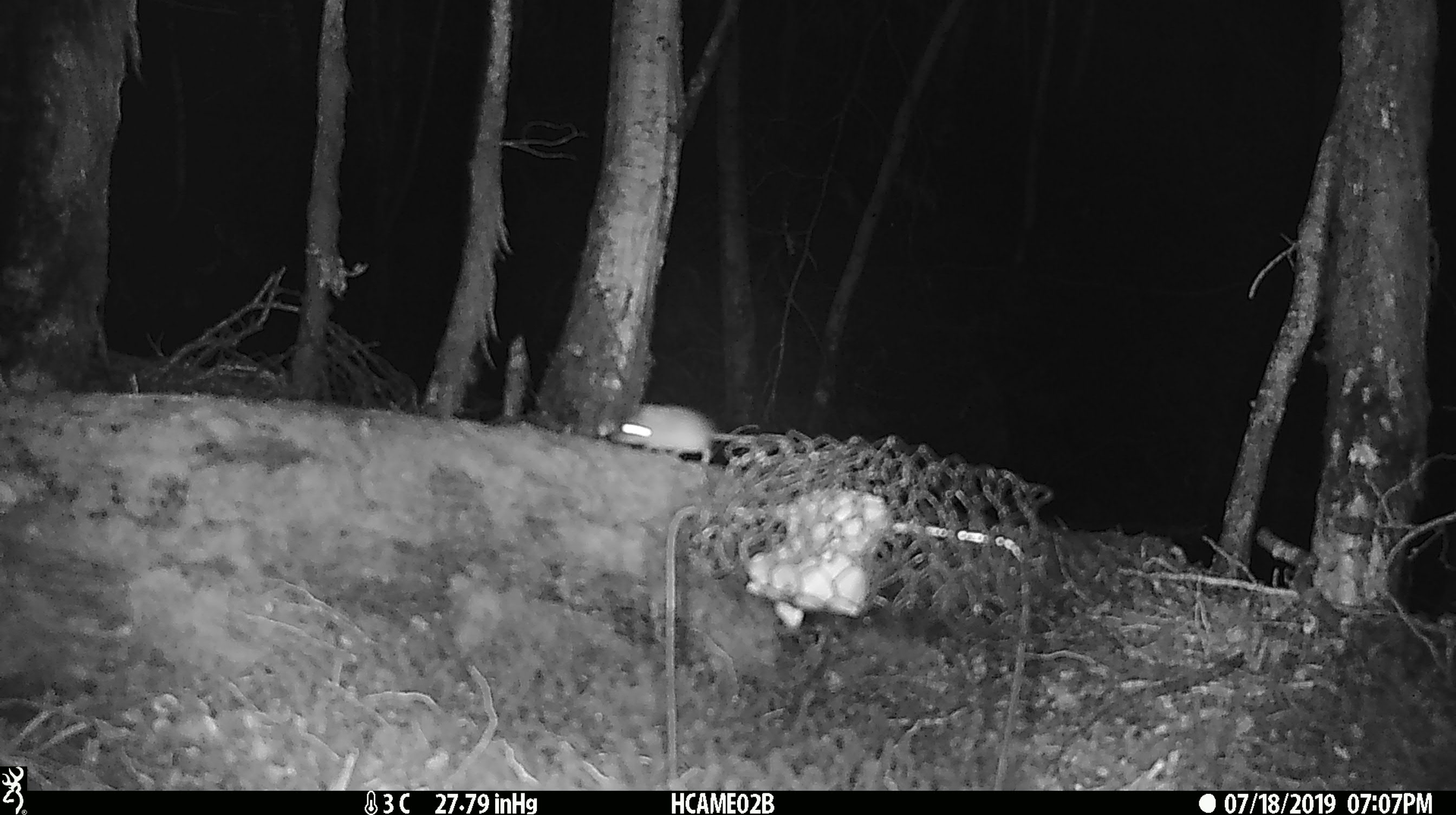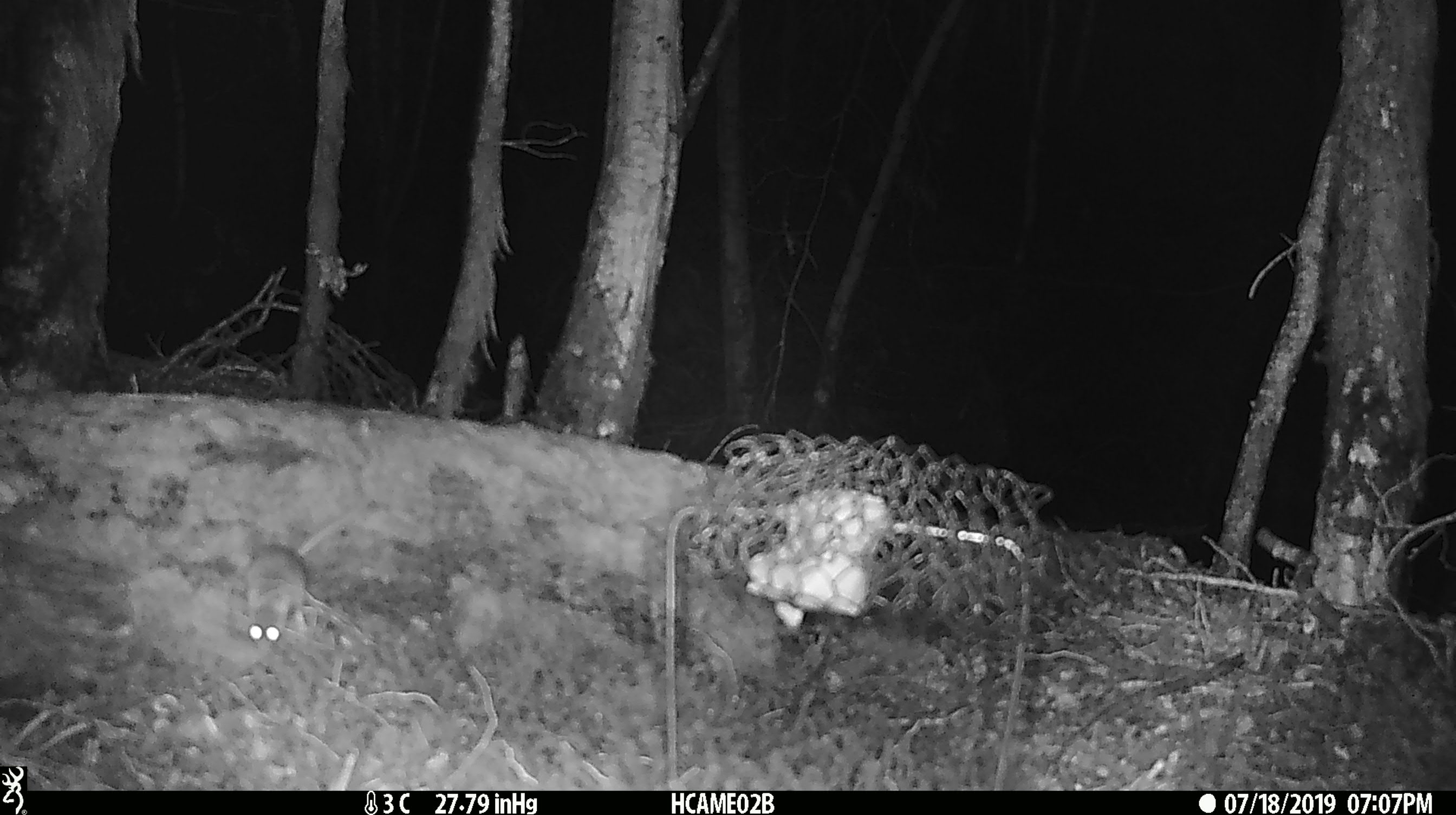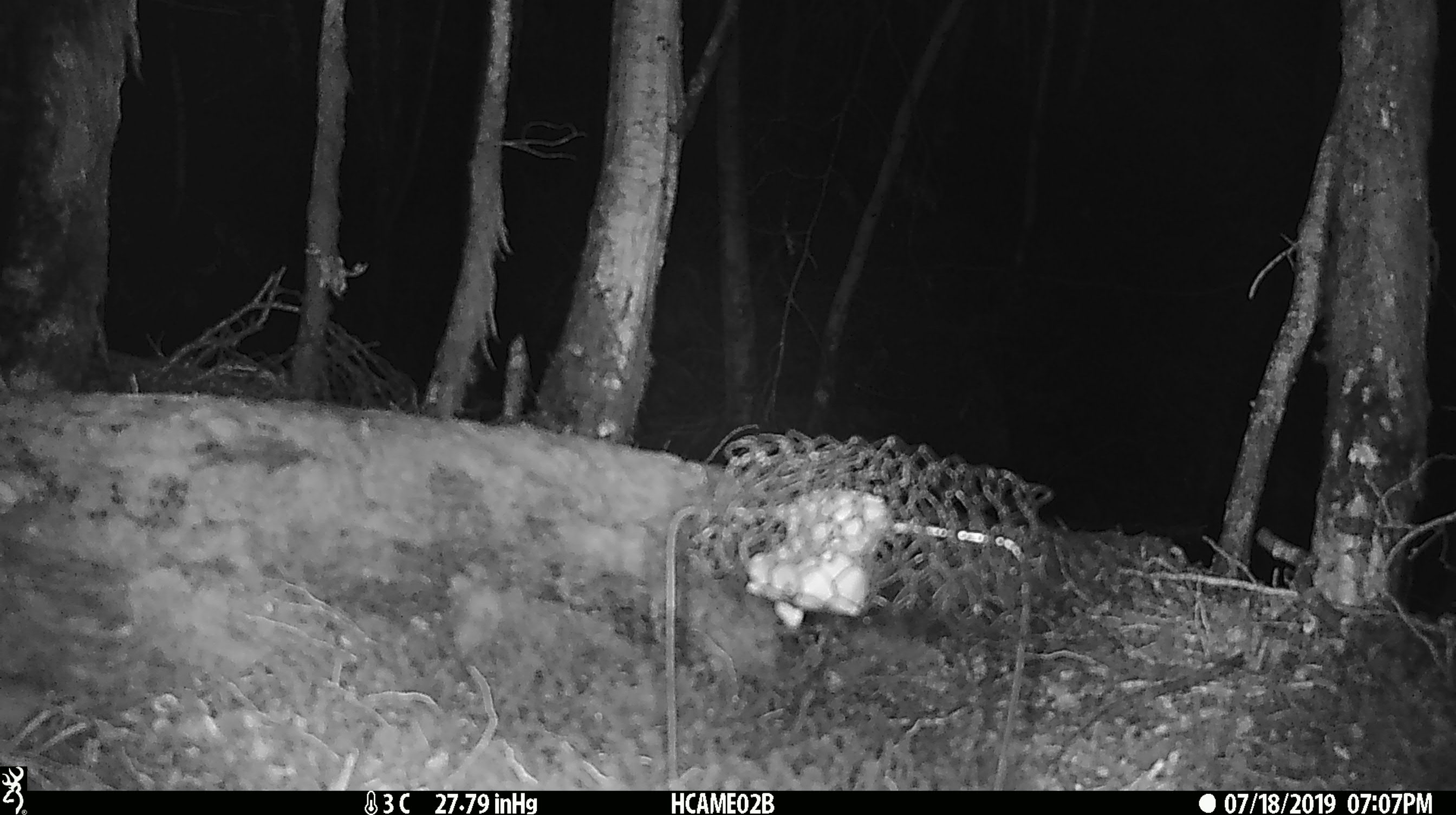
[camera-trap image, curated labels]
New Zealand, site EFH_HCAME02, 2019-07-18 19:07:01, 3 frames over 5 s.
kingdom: Animalia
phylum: Chordata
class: Mammalia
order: Rodentia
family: Muridae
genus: Mus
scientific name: Mus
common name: mouse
Mouse (Mus).